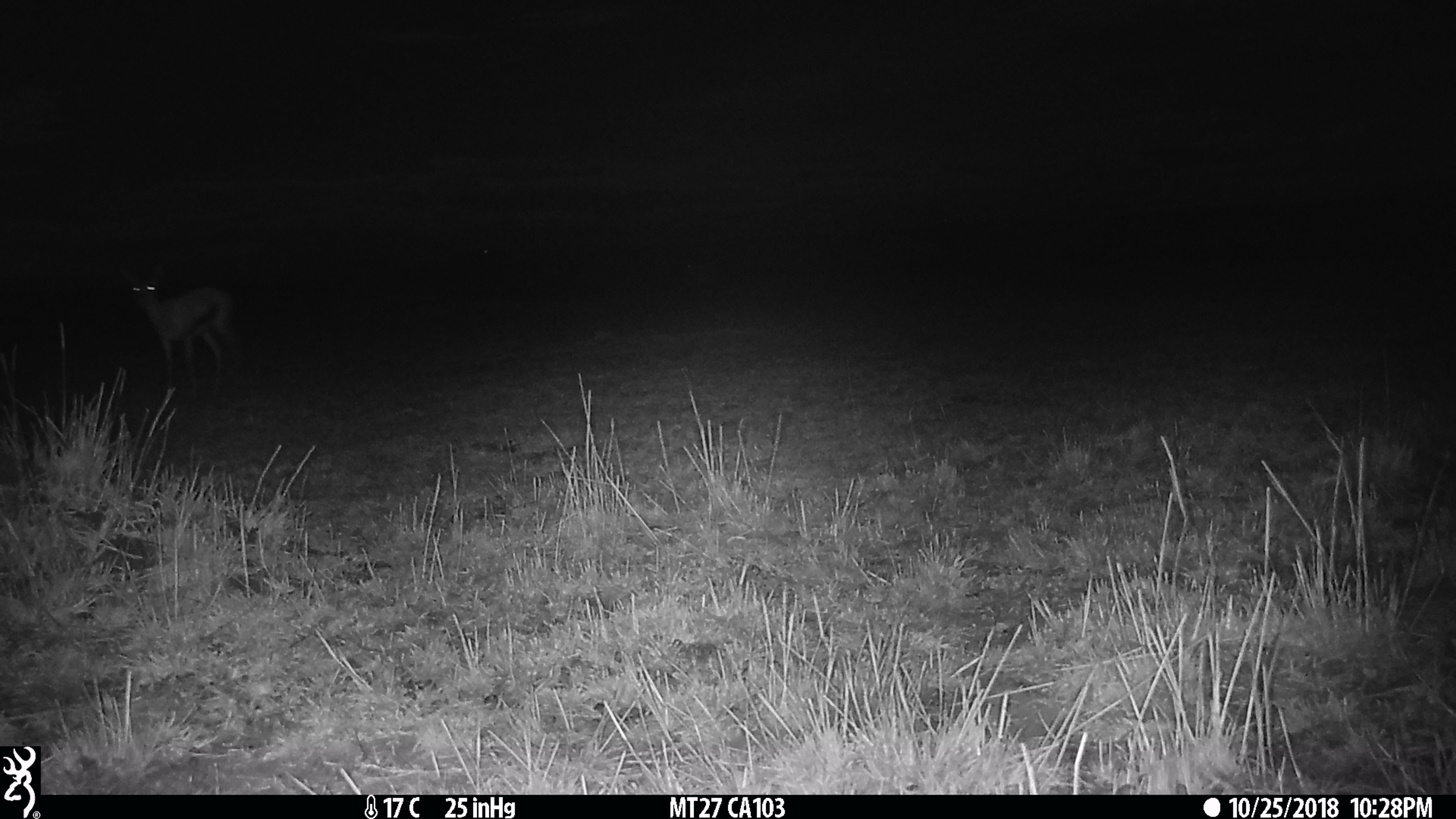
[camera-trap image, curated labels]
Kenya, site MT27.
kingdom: Animalia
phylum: Chordata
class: Mammalia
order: Artiodactyla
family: Bovidae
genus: Eudorcas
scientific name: Eudorcas thomsonii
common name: thomon's gazelle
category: gazelle thomsons